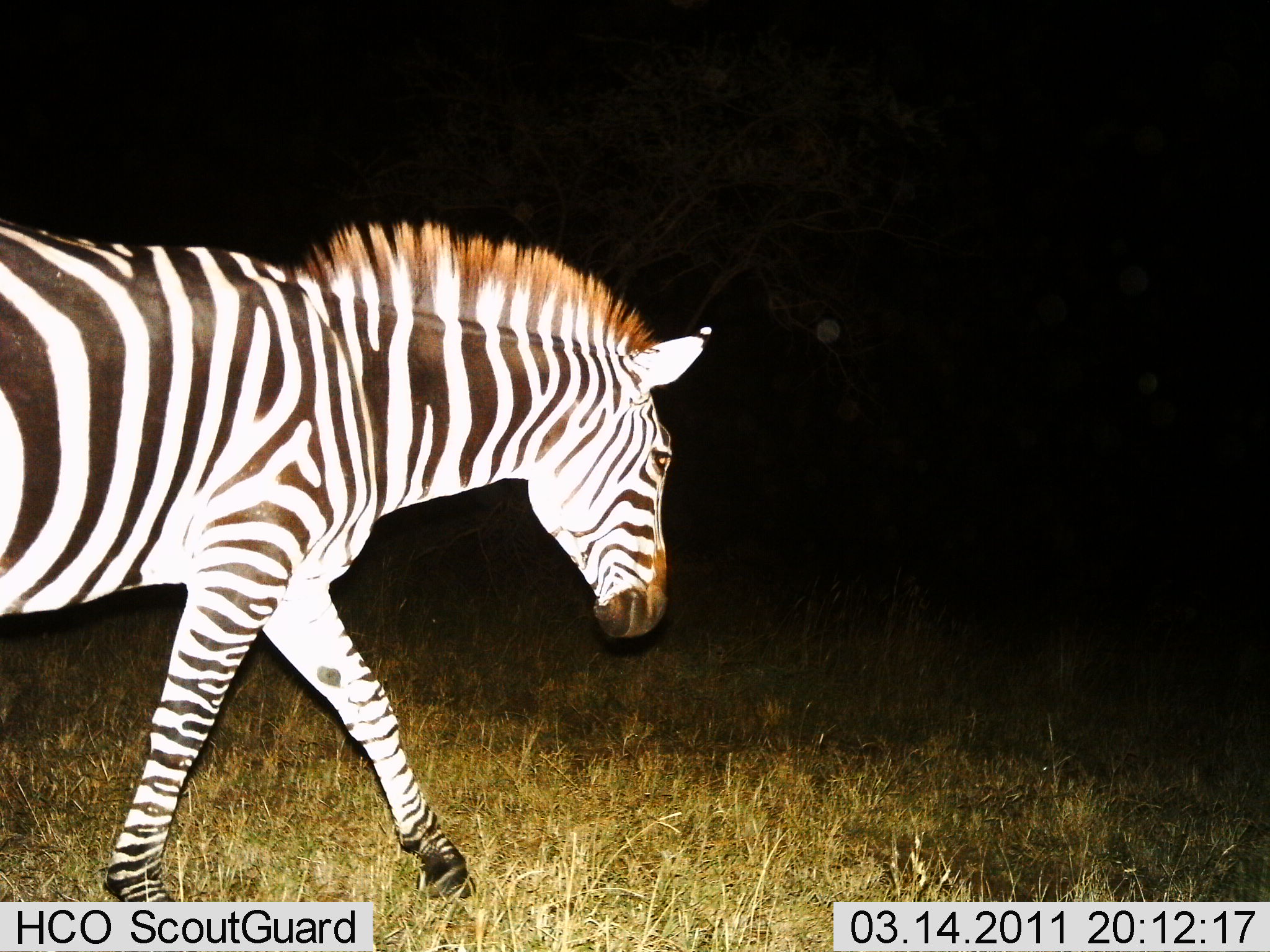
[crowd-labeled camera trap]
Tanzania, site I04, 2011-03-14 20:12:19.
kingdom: Animalia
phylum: Chordata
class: Mammalia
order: Perissodactyla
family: Equidae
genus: Equus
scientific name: Equus quagga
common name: plains zebra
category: zebra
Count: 1.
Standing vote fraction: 9%.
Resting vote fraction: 0%.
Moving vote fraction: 91%.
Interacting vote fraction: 0%.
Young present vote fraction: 0%.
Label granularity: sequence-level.